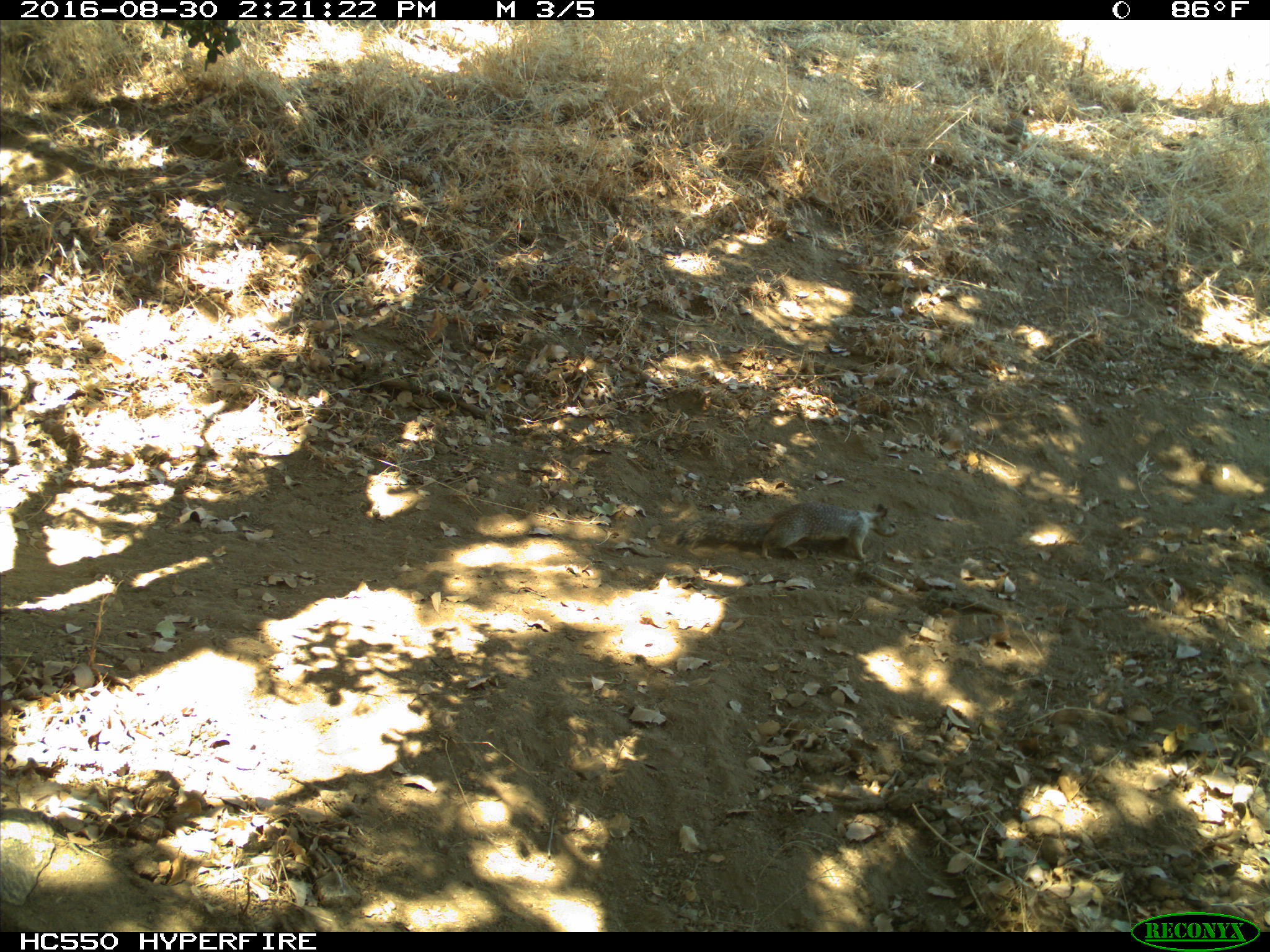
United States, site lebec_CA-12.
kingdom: Animalia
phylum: Chordata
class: Mammalia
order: Rodentia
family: Sciuridae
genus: Otospermophilus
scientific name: Otospermophilus beecheyi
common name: california ground squirrel